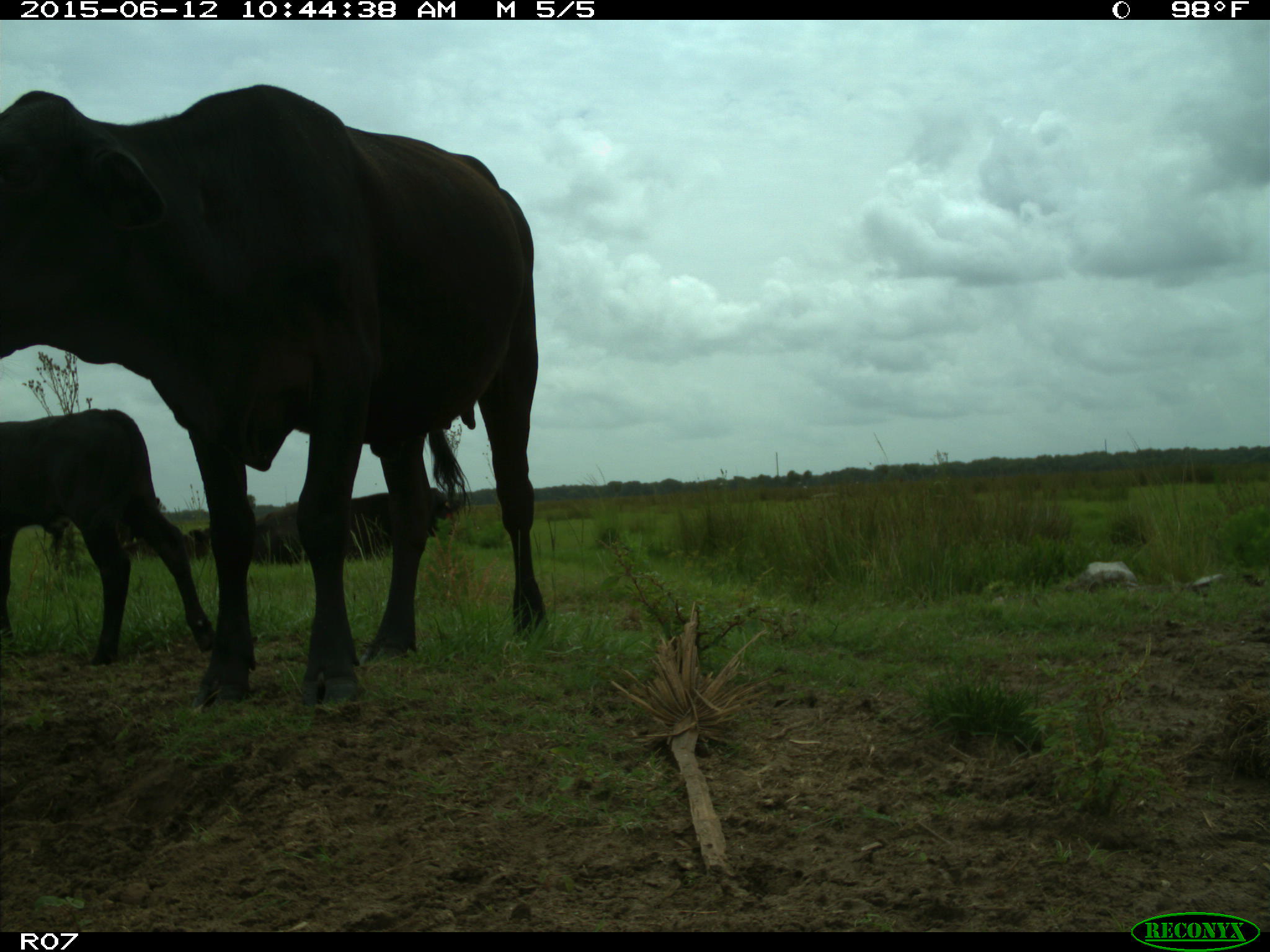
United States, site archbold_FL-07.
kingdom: Animalia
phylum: Chordata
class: Mammalia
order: Artiodactyla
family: Bovidae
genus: Bos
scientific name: Bos taurus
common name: domestic cow